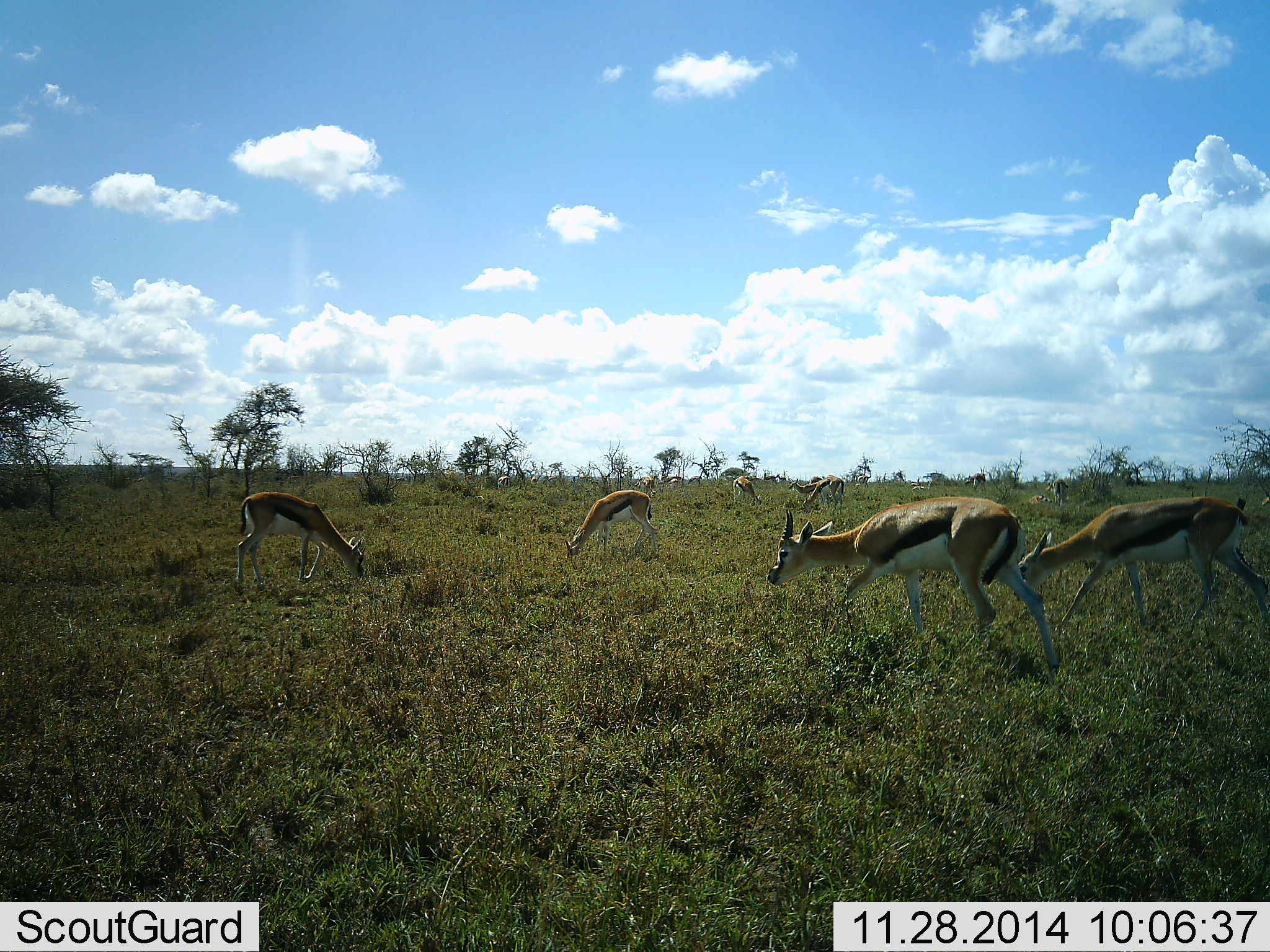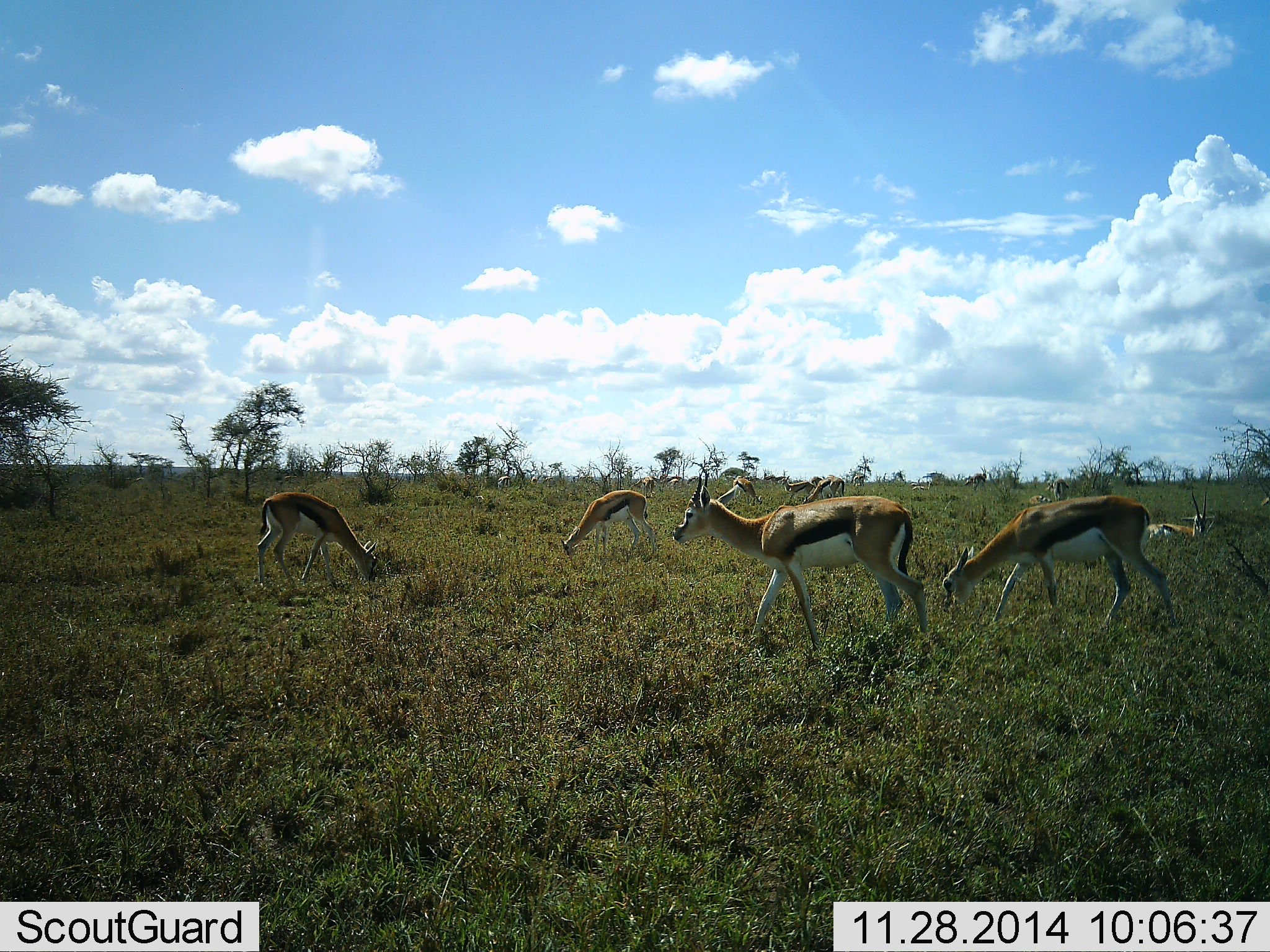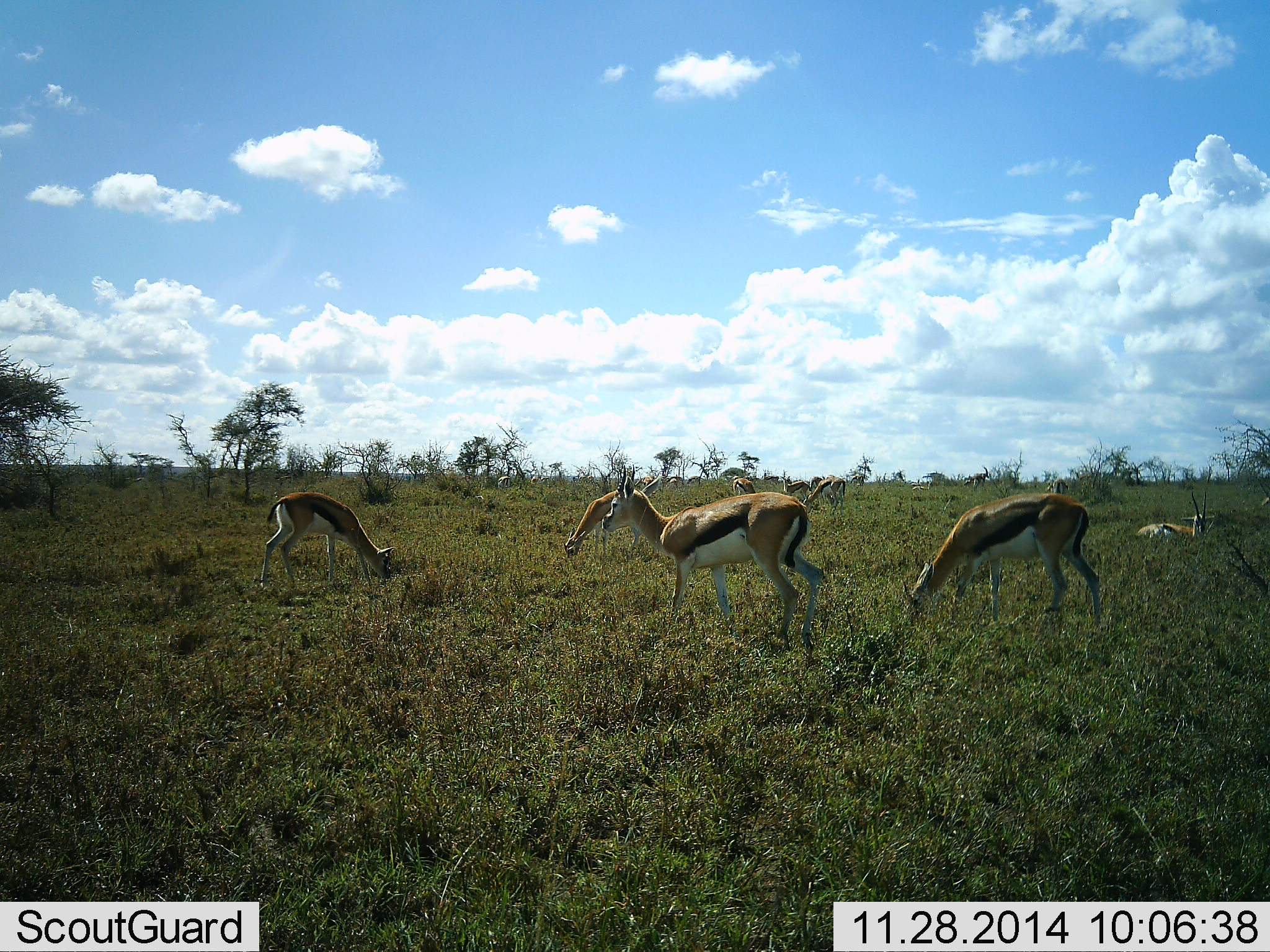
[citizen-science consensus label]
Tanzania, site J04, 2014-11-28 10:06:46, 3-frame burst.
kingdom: Animalia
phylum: Chordata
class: Mammalia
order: Artiodactyla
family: Bovidae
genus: Eudorcas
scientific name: Eudorcas thomsonii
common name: thomson's gazelle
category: gazellethomsons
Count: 9.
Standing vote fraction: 20%.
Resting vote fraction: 80%.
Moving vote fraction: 90%.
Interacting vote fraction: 10%.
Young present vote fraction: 10%.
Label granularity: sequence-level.